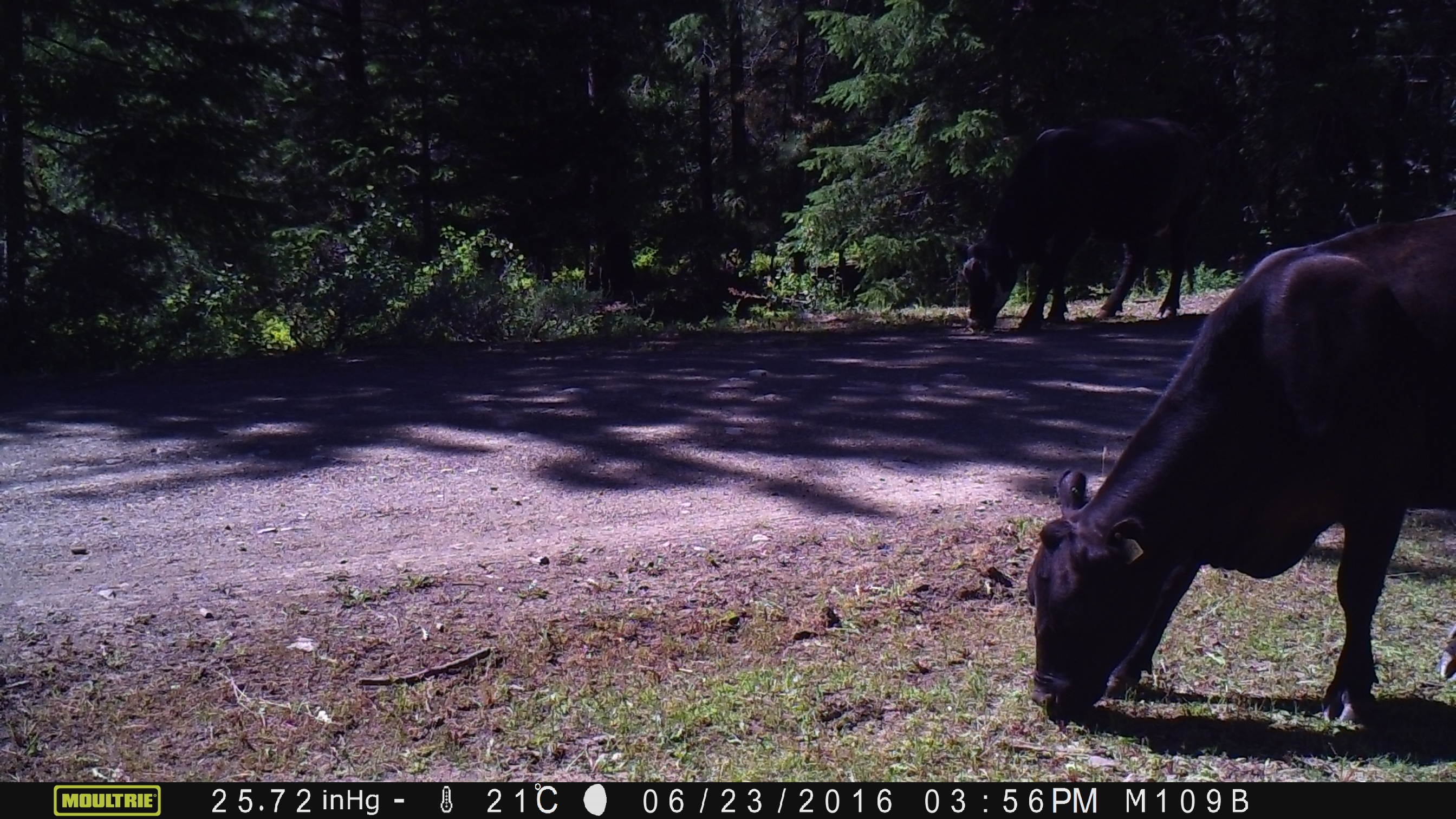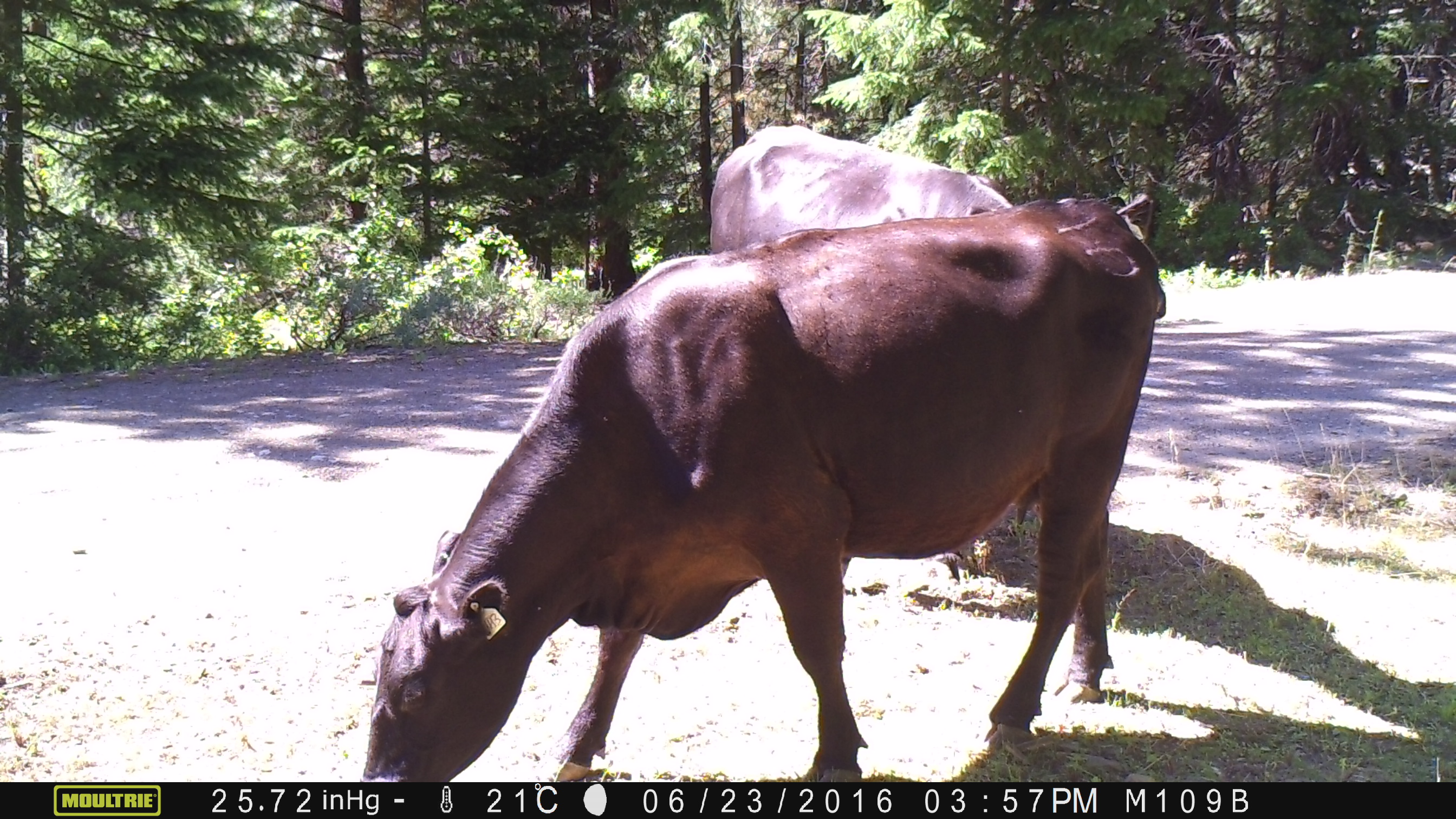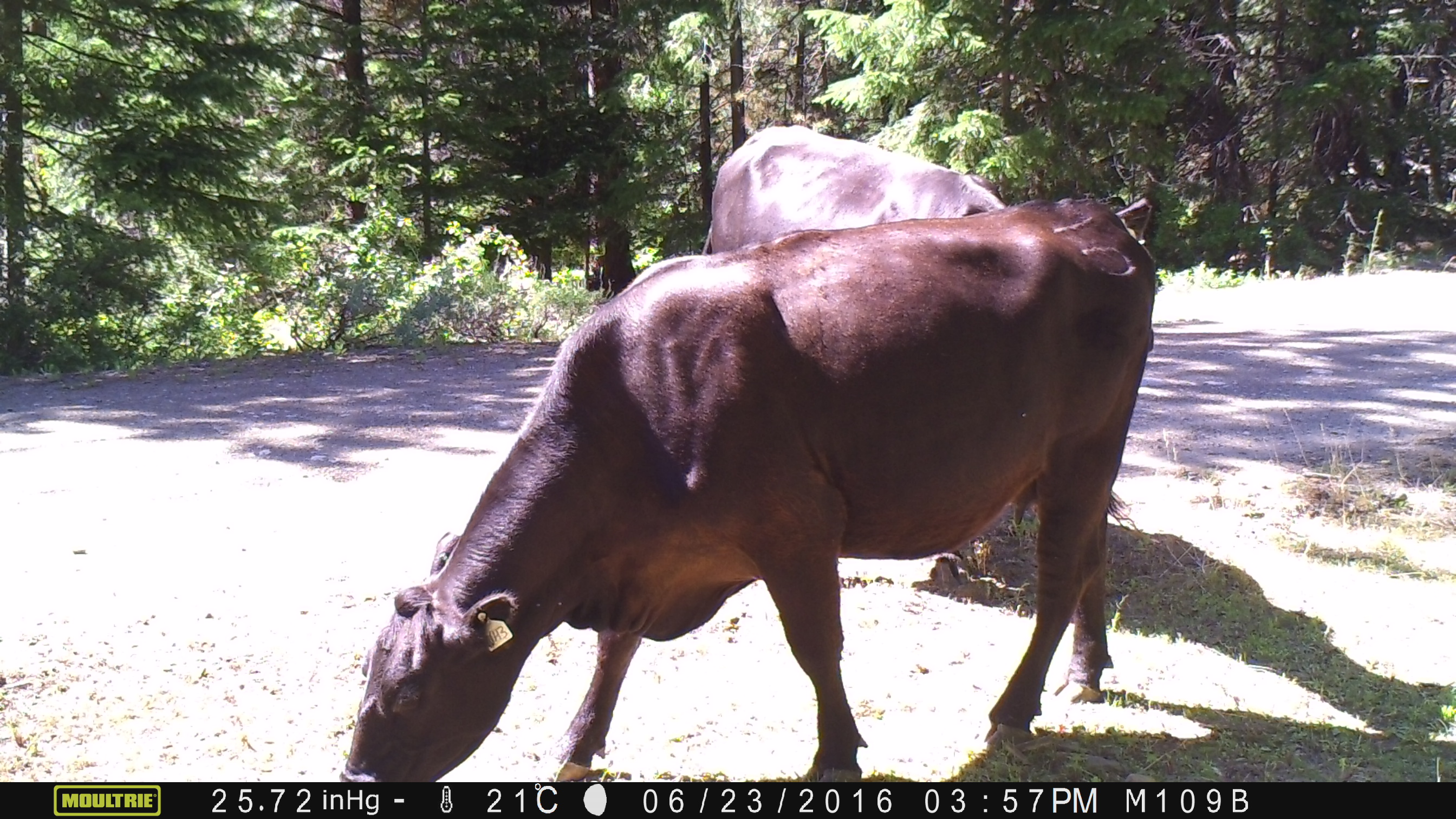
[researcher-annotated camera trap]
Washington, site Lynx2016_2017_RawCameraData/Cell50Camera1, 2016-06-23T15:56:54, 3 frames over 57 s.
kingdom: Animalia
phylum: Chordata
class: Mammalia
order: Artiodactyla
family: Bovidae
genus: Bos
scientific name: Bos taurus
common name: domestic cattle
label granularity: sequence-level